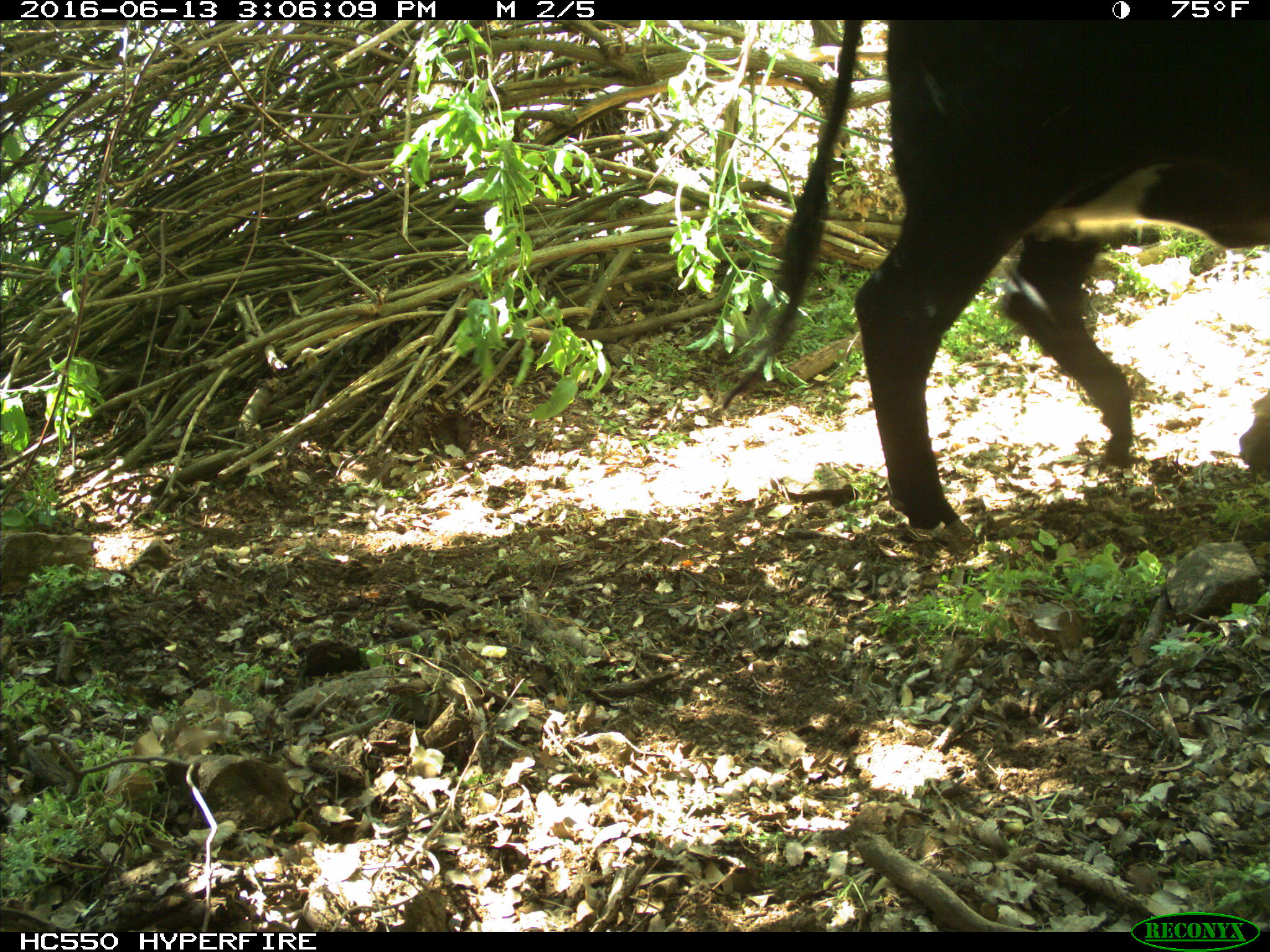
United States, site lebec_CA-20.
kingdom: Animalia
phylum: Chordata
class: Mammalia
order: Artiodactyla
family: Bovidae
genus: Bos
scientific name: Bos taurus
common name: domestic cow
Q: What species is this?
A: Bos taurus (domestic cow).